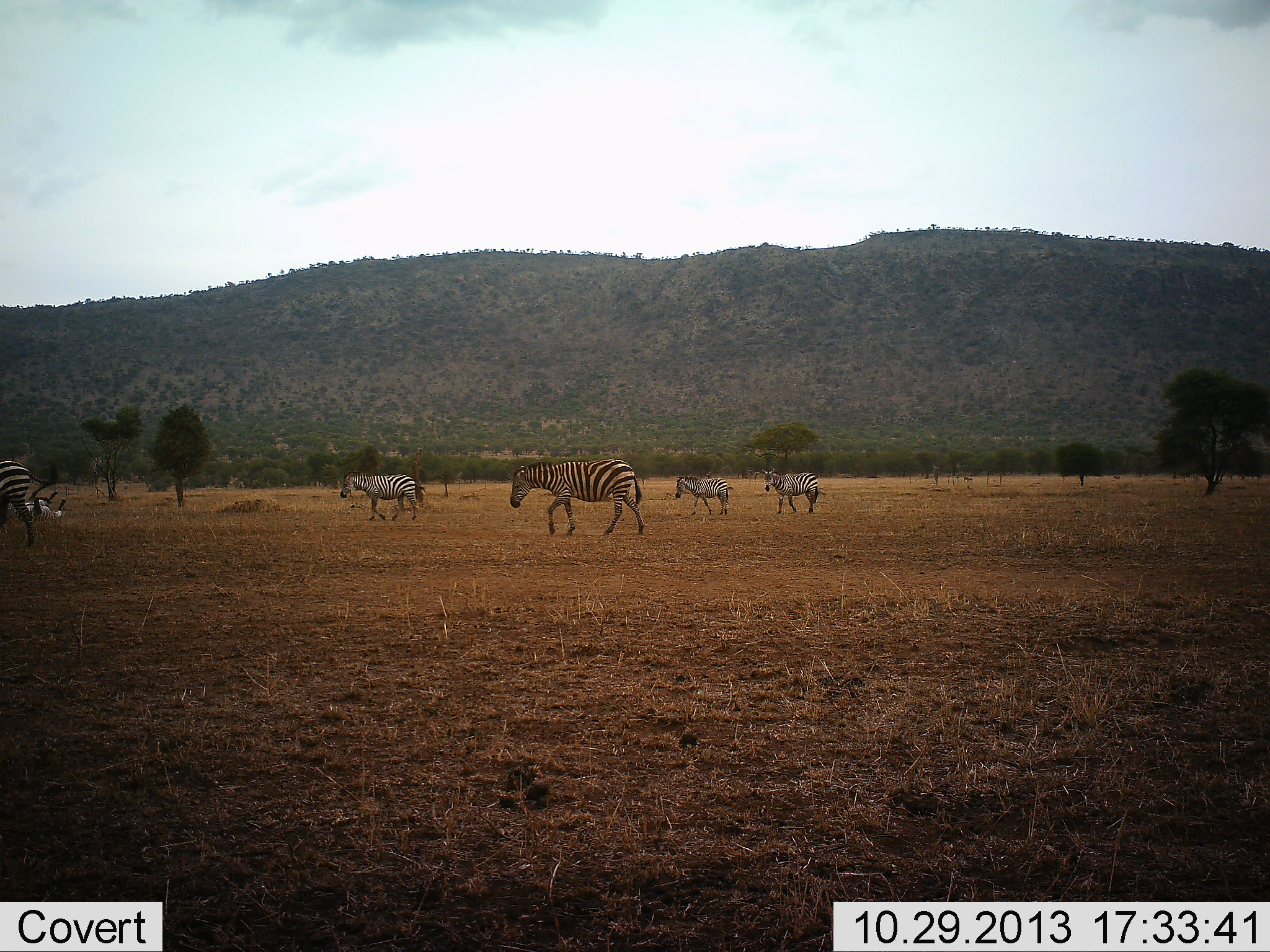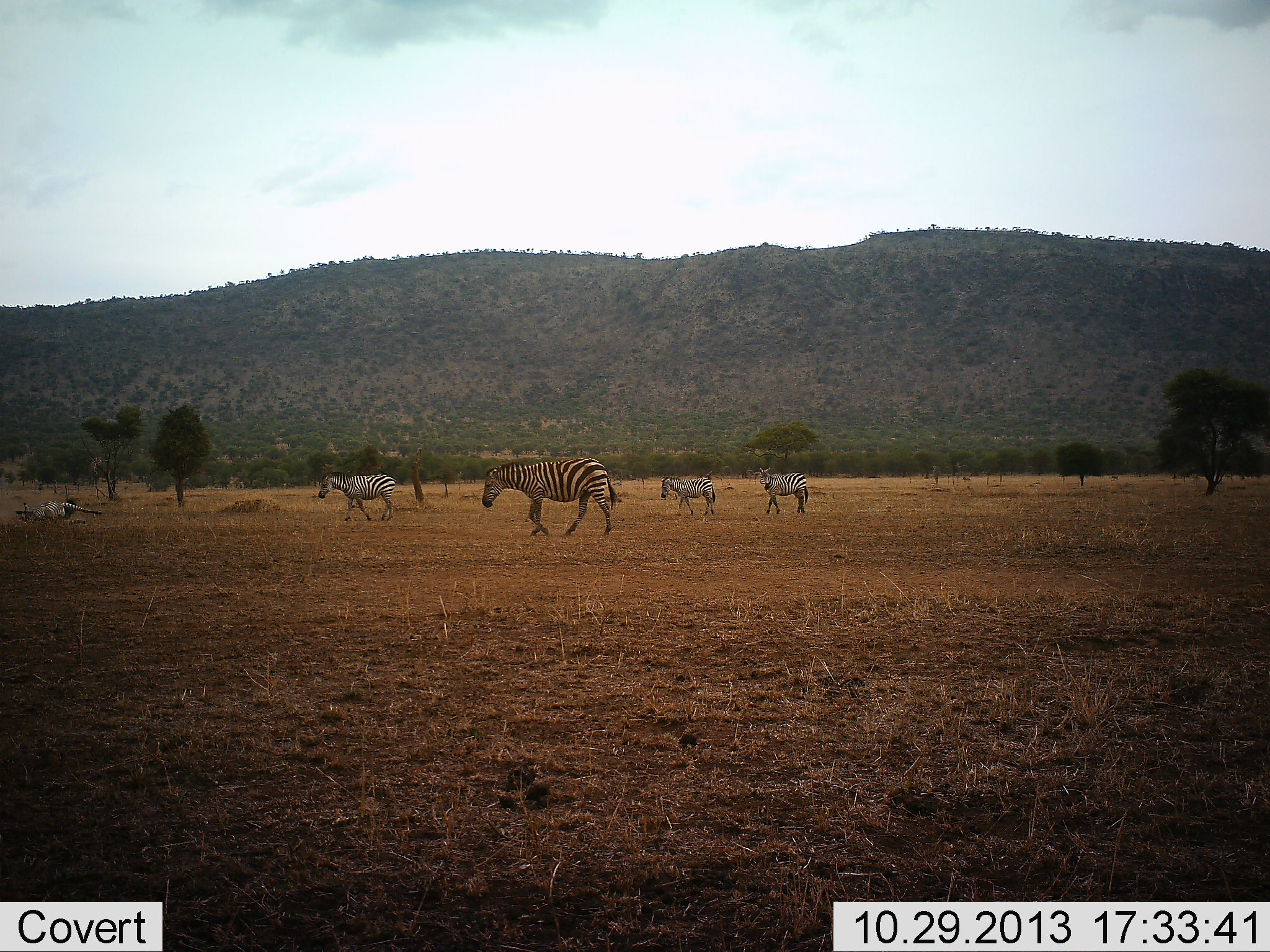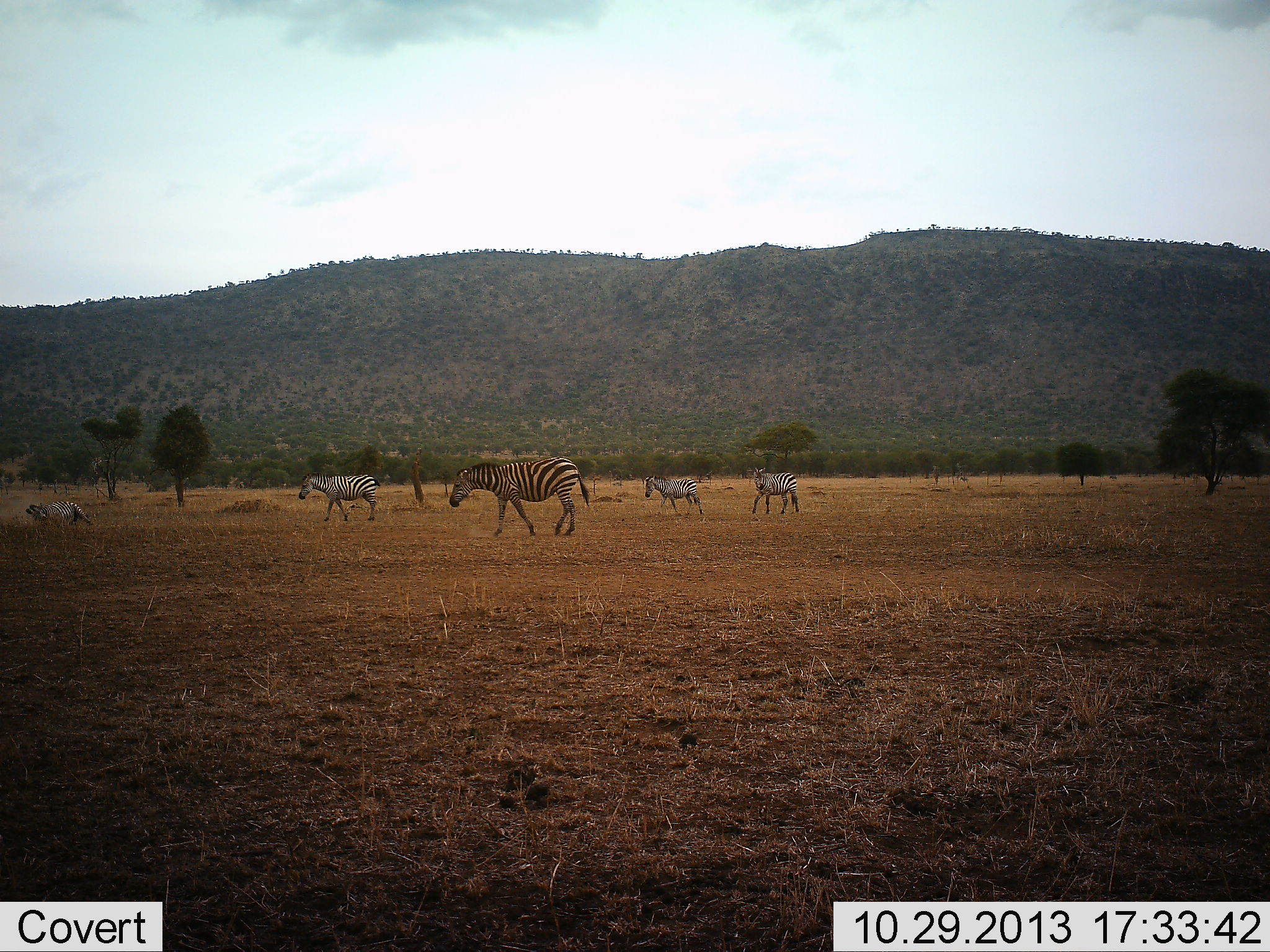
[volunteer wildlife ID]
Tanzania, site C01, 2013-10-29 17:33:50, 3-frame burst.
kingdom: Animalia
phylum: Chordata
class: Mammalia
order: Perissodactyla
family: Equidae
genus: Equus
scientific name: Equus quagga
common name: plains zebra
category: zebra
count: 6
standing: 20%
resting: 0%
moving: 80%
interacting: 10%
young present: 0%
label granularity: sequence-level